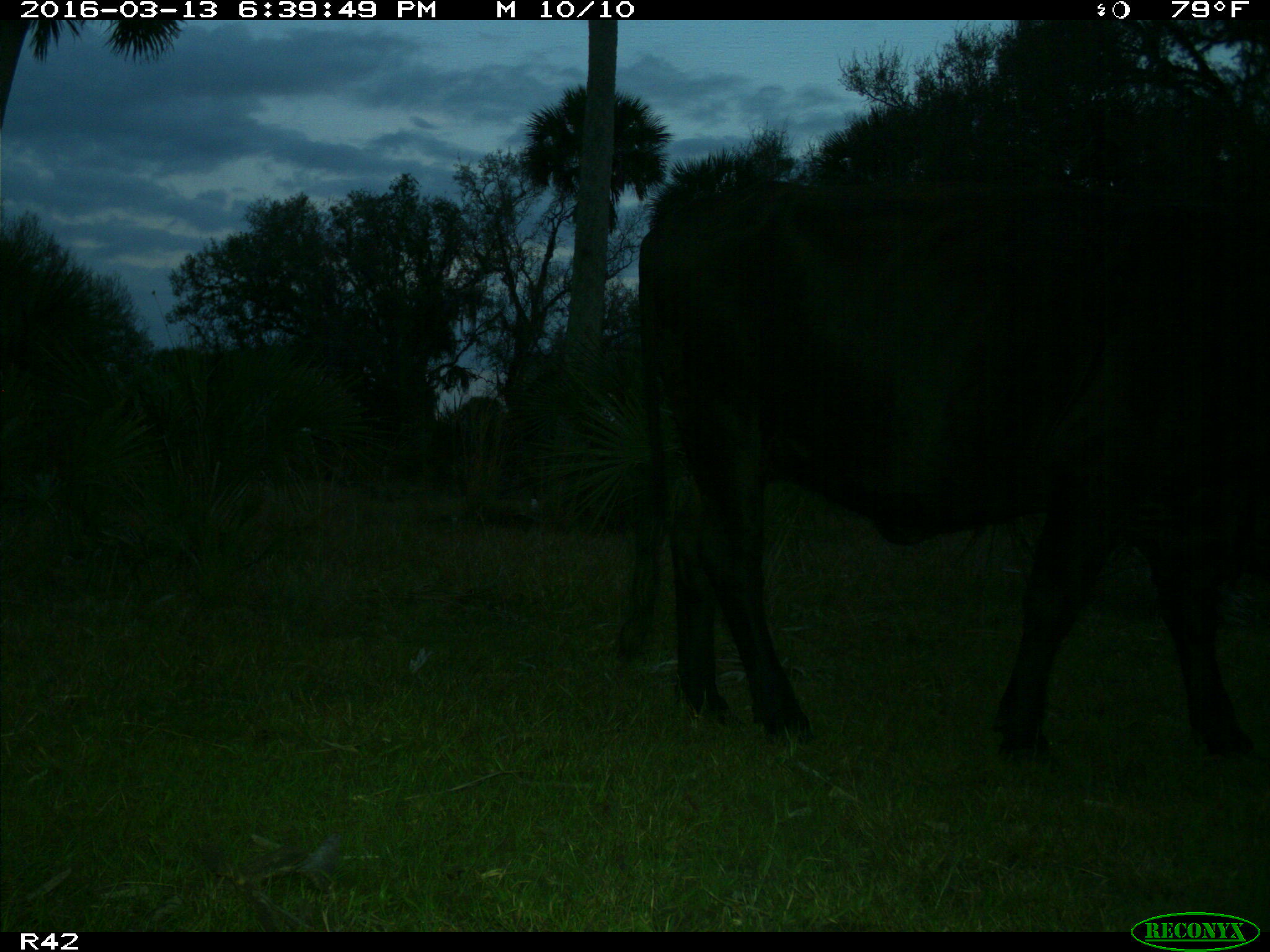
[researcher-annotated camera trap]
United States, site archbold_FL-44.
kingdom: Animalia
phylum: Chordata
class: Mammalia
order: Artiodactyla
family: Bovidae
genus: Bos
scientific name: Bos taurus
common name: domestic cow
Bos taurus (domestic cow).